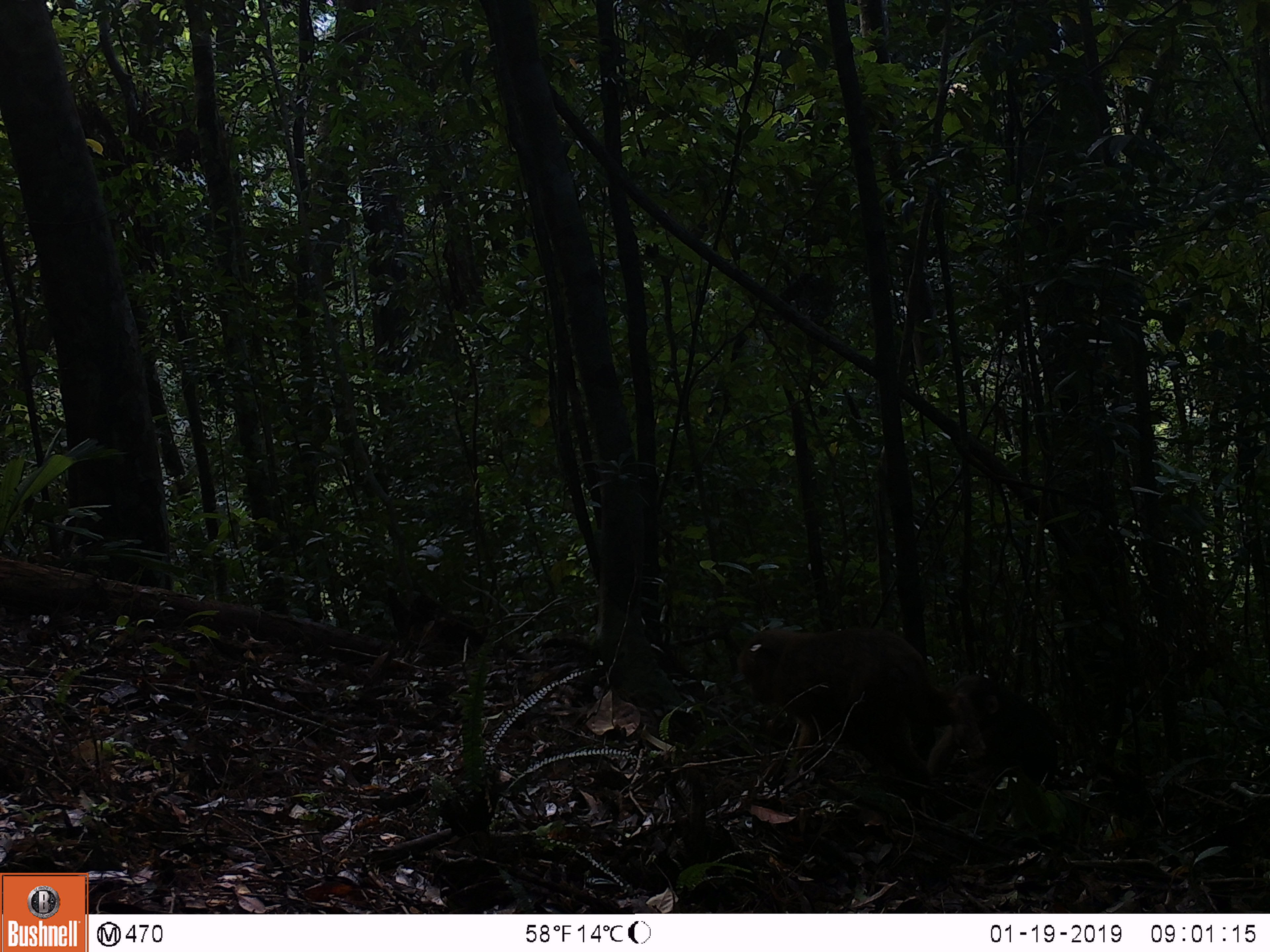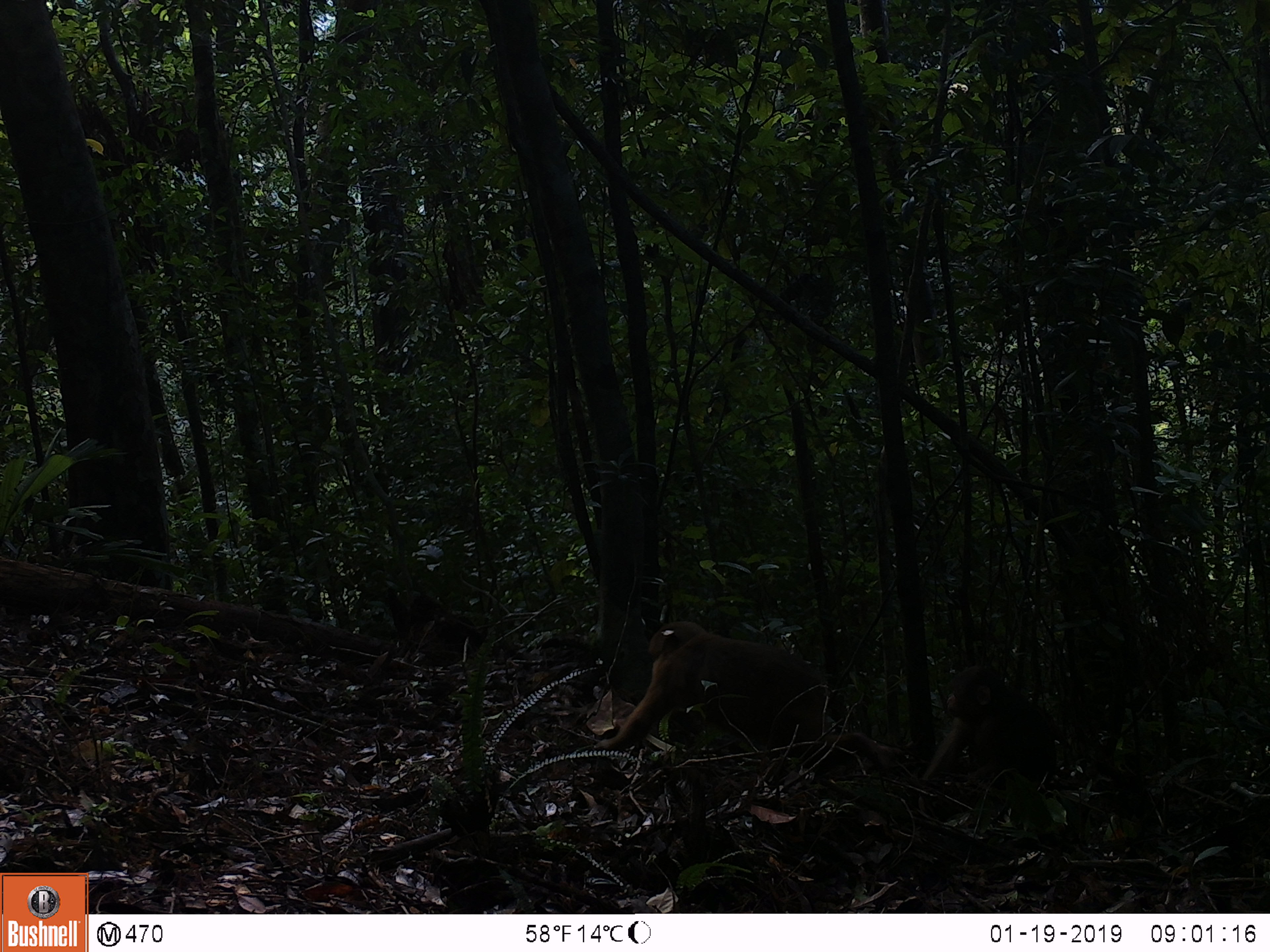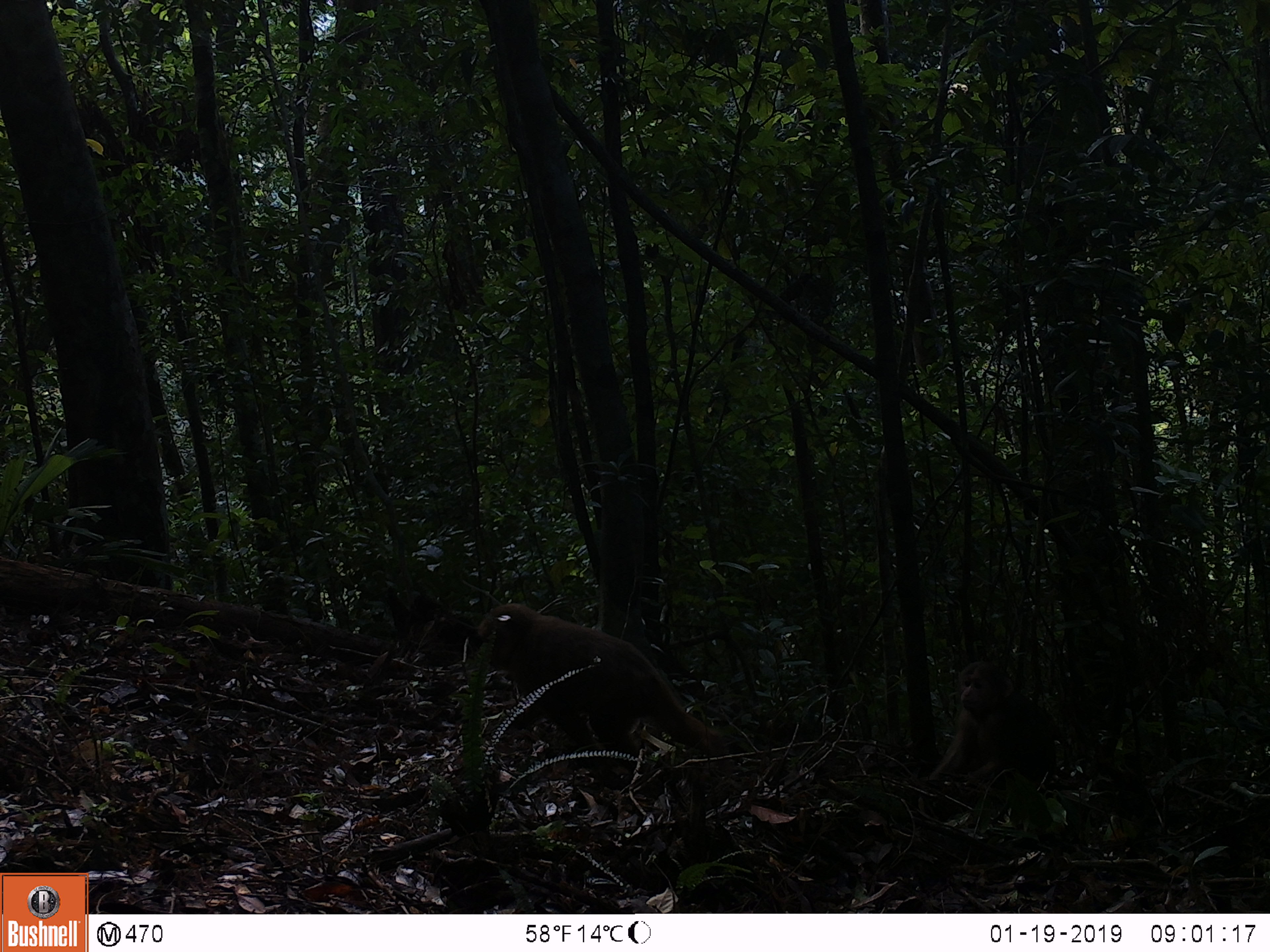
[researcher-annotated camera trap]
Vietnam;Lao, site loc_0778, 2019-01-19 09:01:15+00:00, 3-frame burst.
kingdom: Animalia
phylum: Chordata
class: Mammalia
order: Primates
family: Cercopithecidae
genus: Macaca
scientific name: Macaca arctoides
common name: stump-tailed macaque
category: stump tailed macaque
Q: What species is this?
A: Stump tailed macaque (stump-tailed macaque) (Macaca arctoides).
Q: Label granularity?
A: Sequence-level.